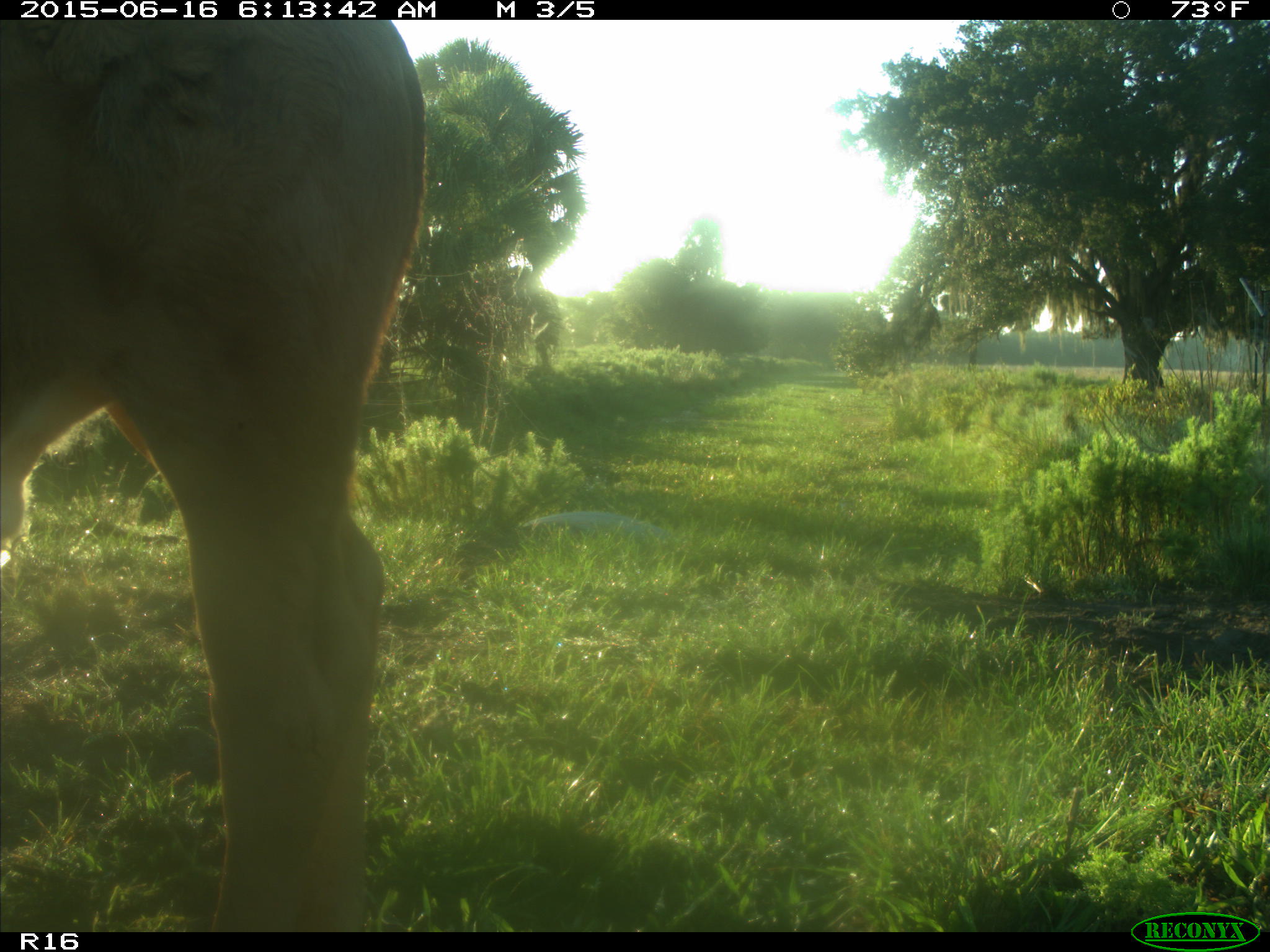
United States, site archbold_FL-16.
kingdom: Animalia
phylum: Chordata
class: Mammalia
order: Artiodactyla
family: Bovidae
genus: Bos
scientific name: Bos taurus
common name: domestic cow